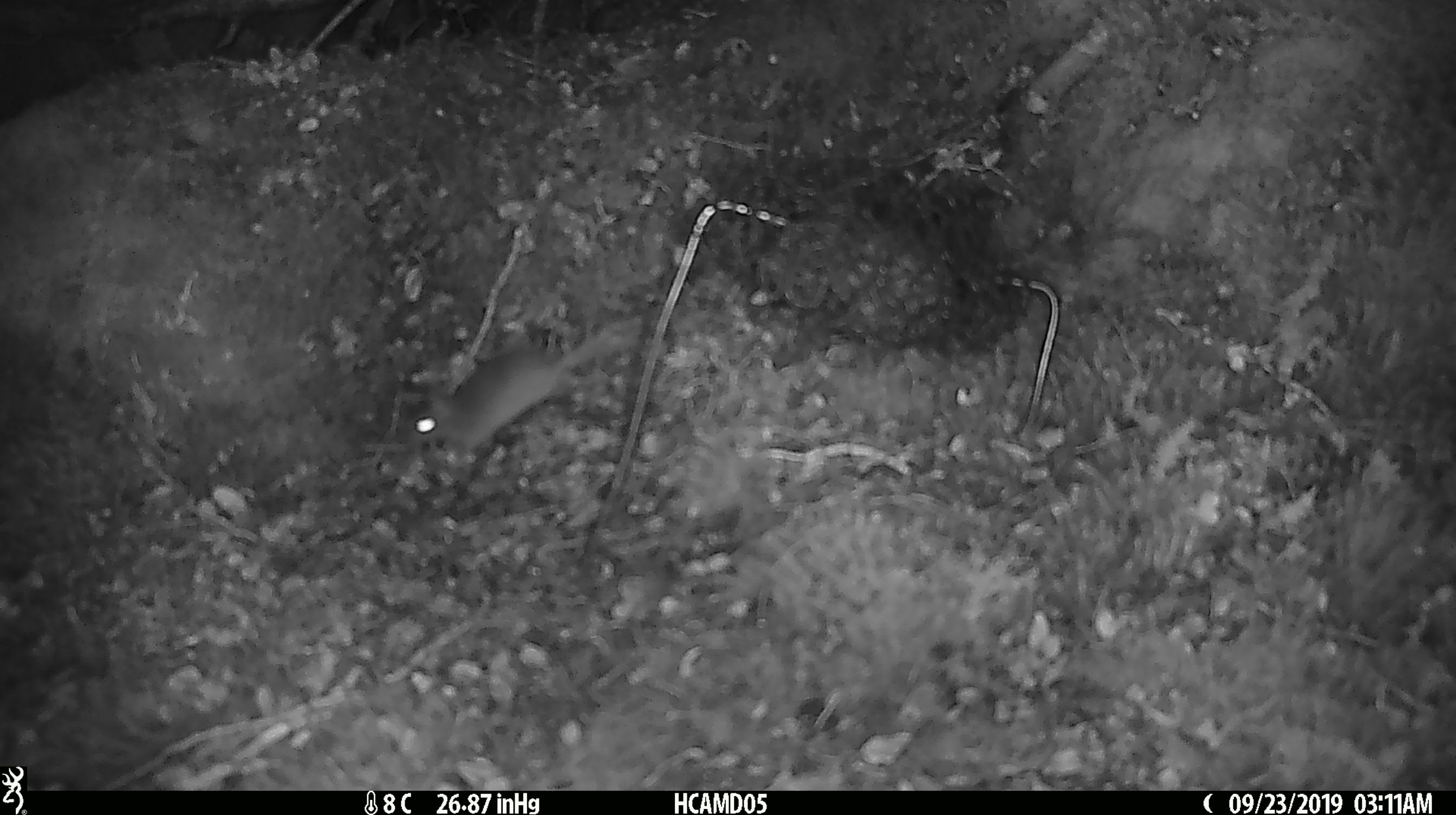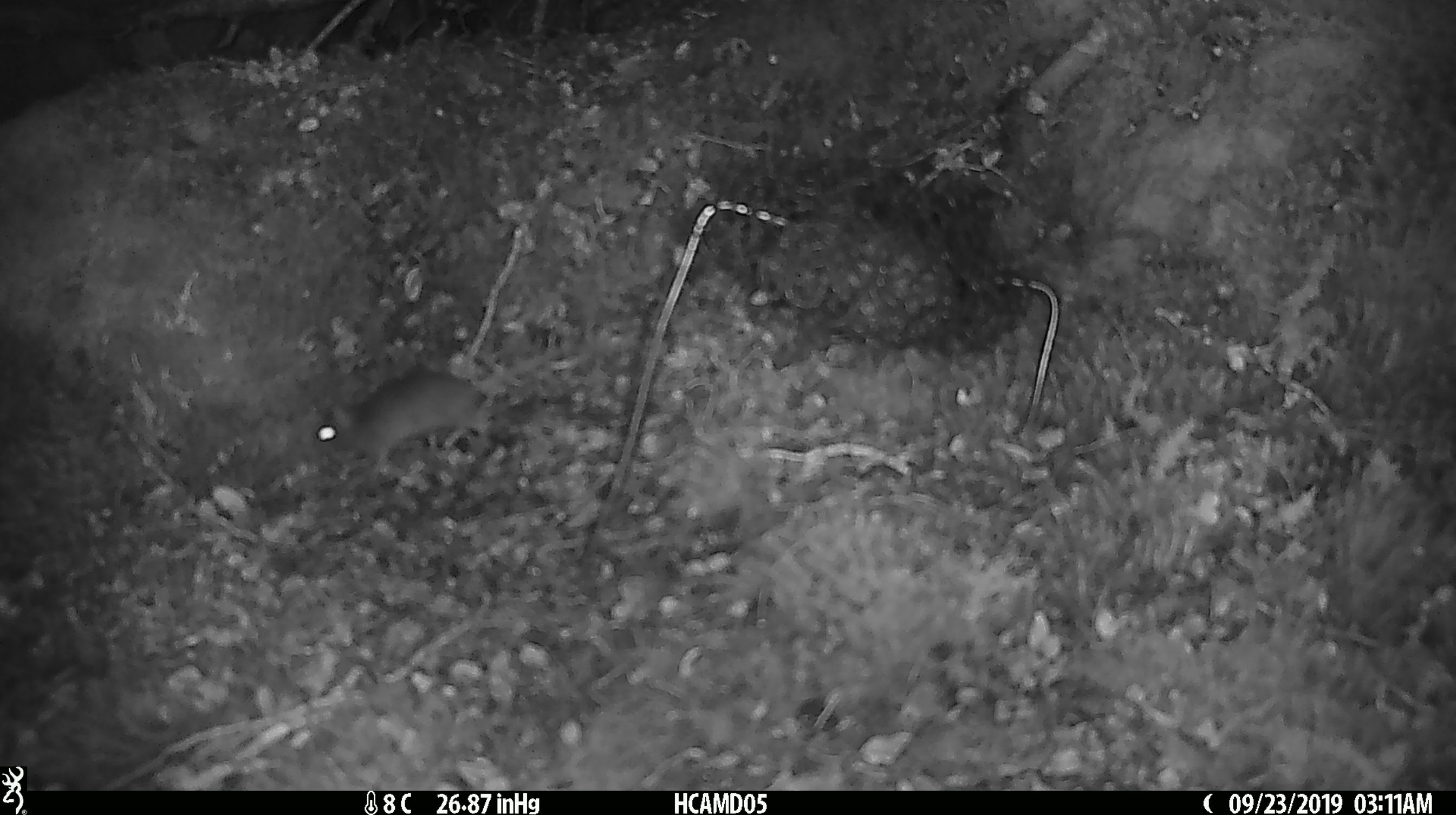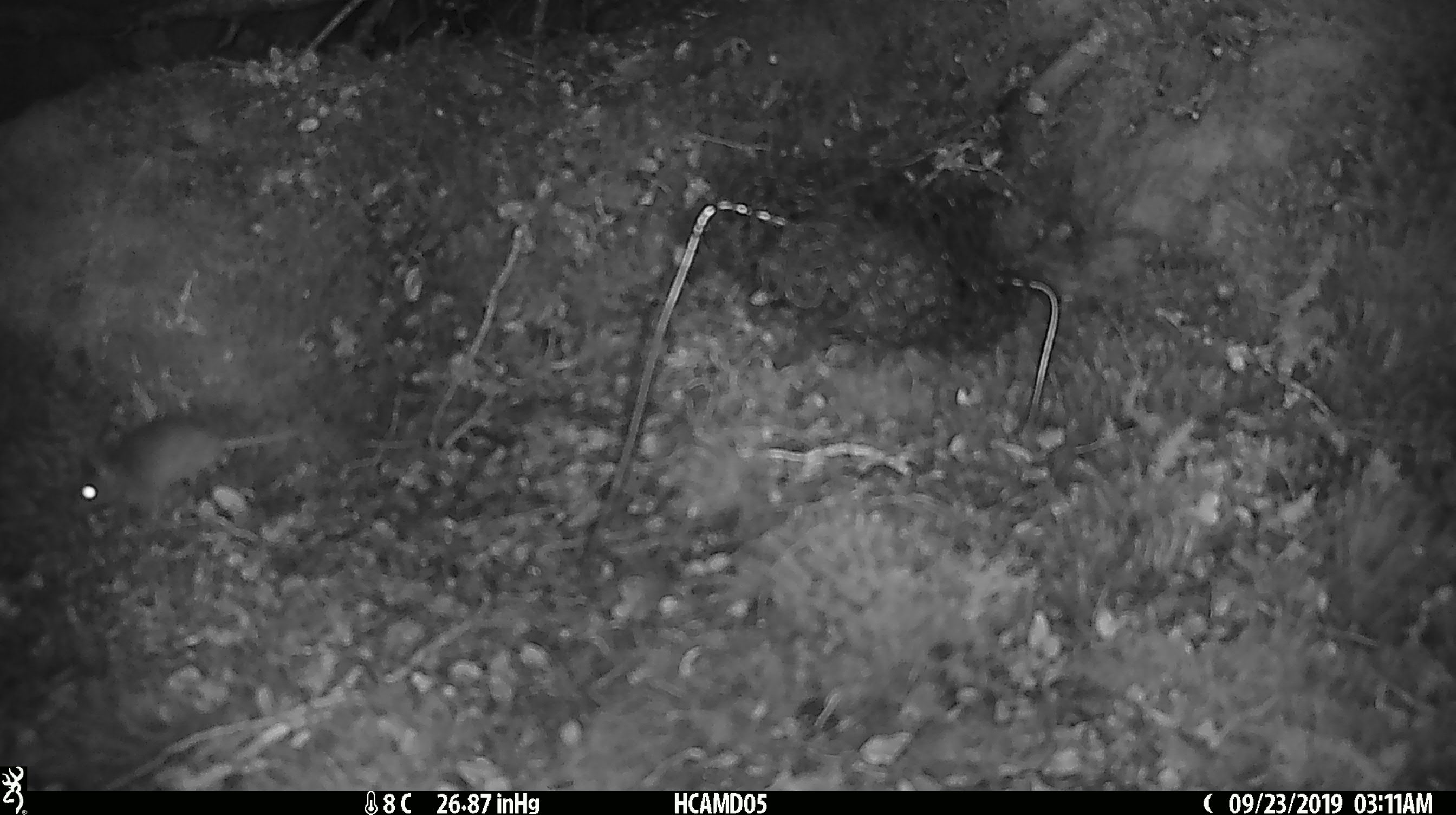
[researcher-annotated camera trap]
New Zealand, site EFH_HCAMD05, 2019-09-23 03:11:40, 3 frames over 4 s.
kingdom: Animalia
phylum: Chordata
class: Mammalia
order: Rodentia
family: Muridae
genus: Mus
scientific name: Mus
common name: mouse